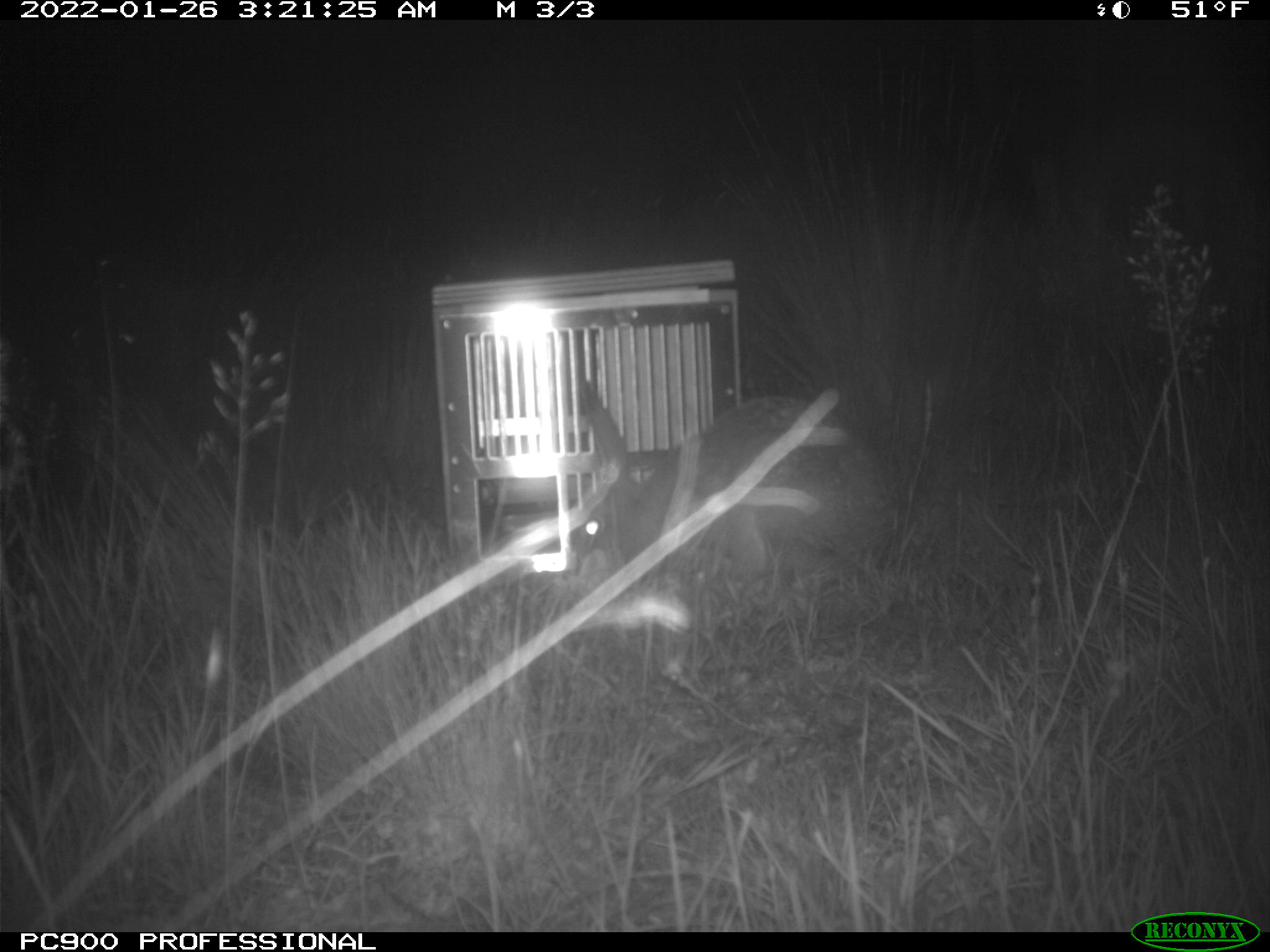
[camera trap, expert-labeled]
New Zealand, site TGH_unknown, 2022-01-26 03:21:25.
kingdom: Animalia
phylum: Chordata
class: Mammalia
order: Lagomorpha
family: Leporidae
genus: Lepus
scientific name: Lepus europaeus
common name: brown hare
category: hare